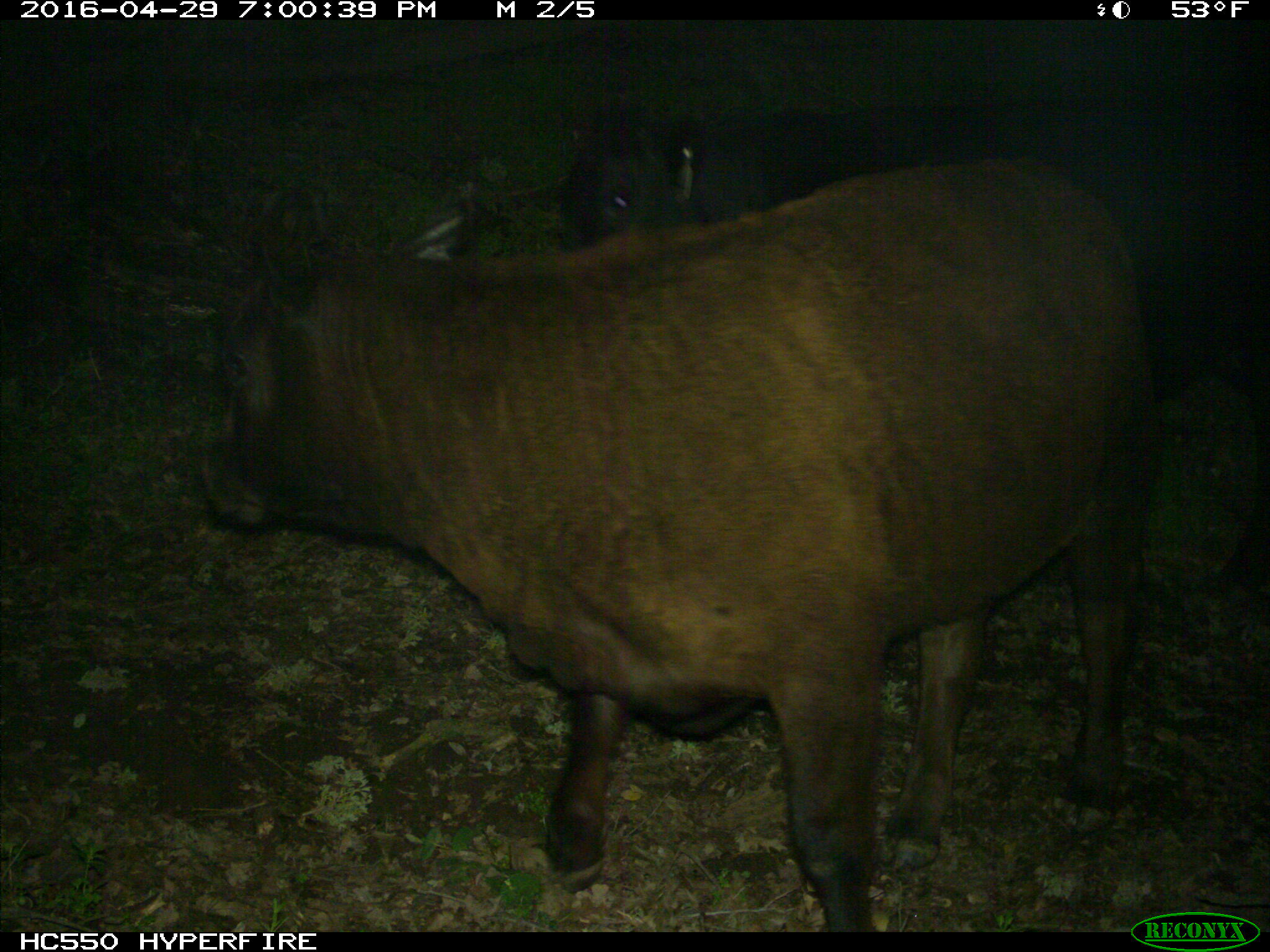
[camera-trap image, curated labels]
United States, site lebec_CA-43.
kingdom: Animalia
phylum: Chordata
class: Mammalia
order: Artiodactyla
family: Bovidae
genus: Bos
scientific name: Bos taurus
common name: domestic cow